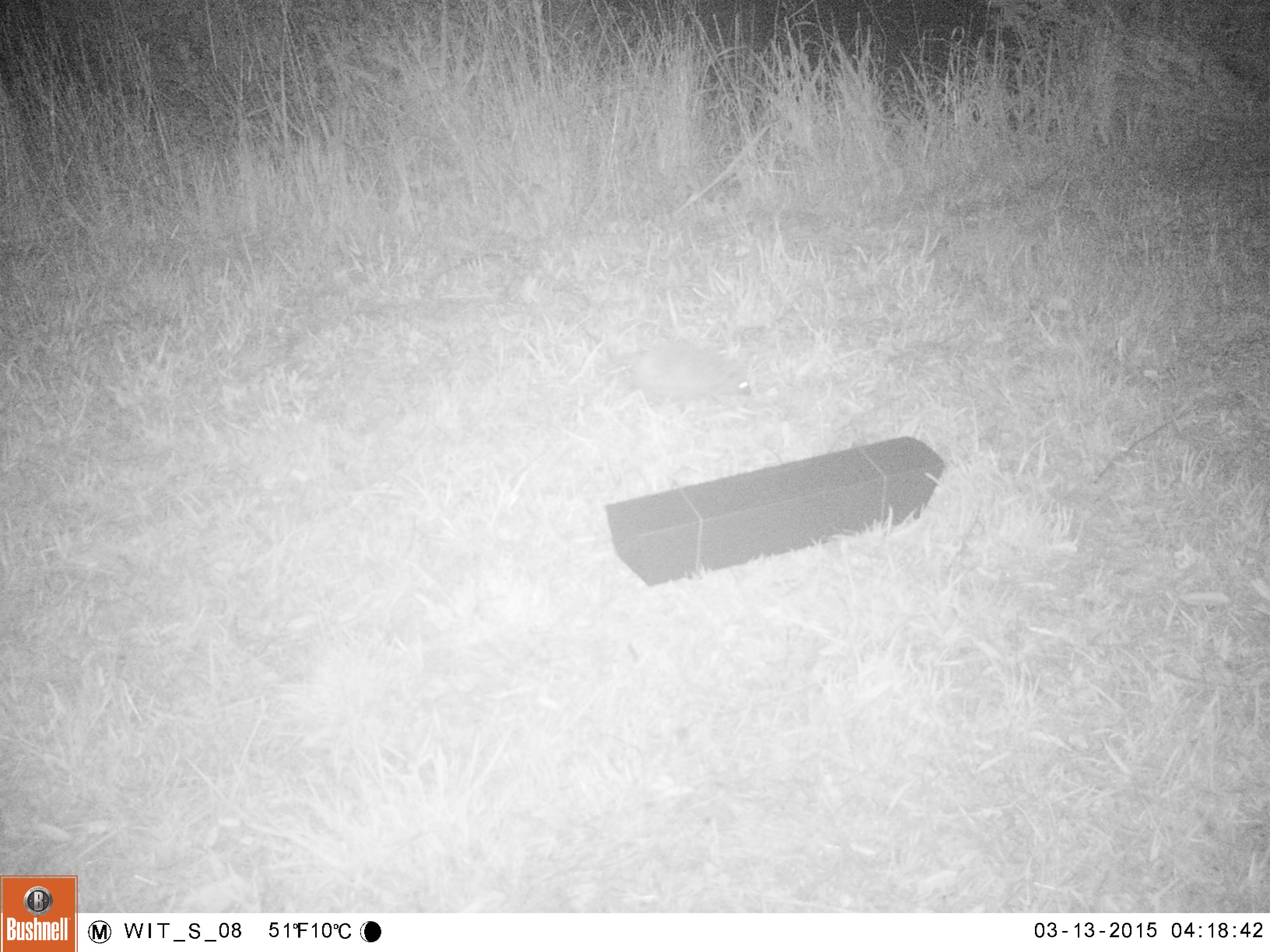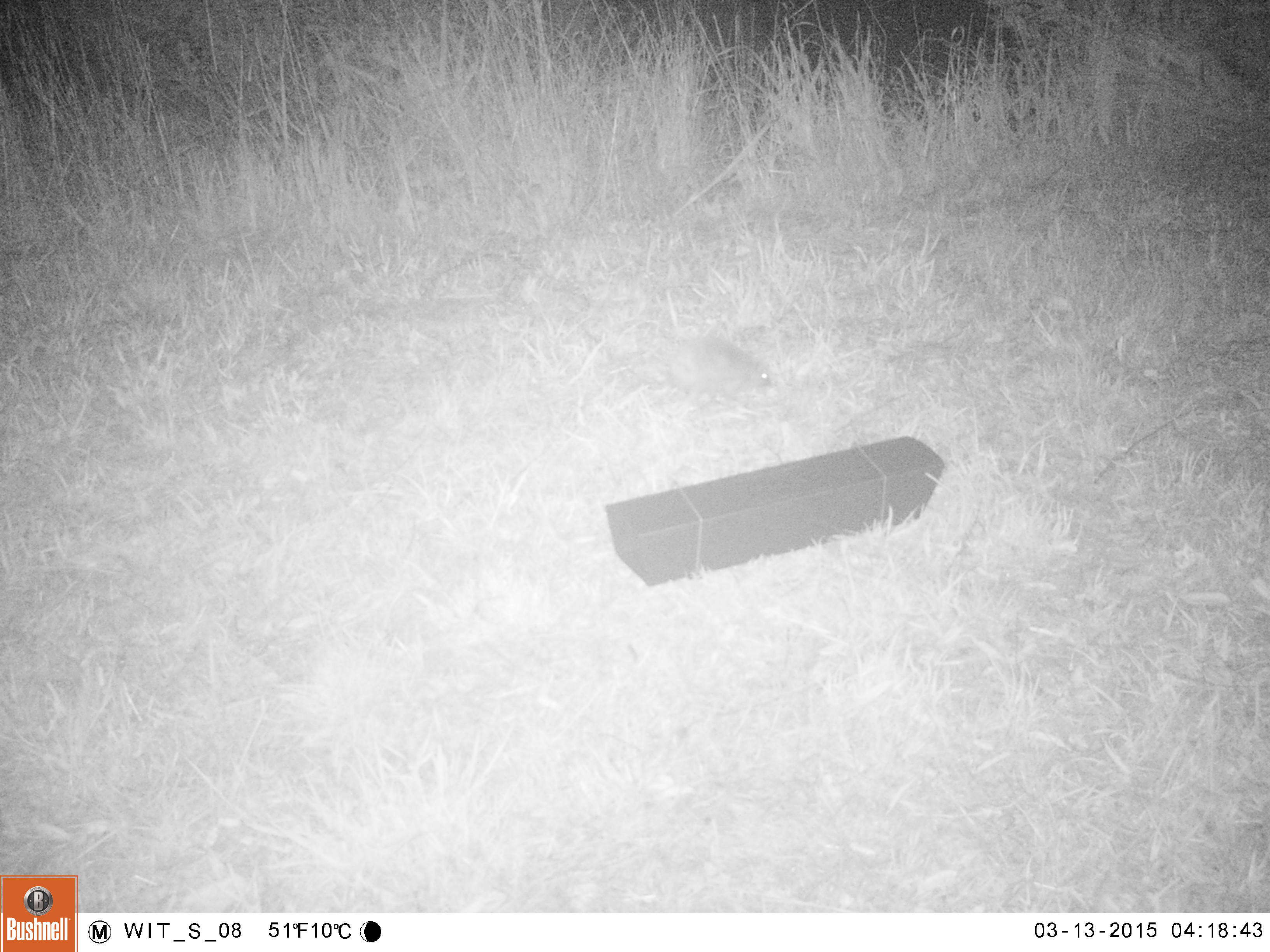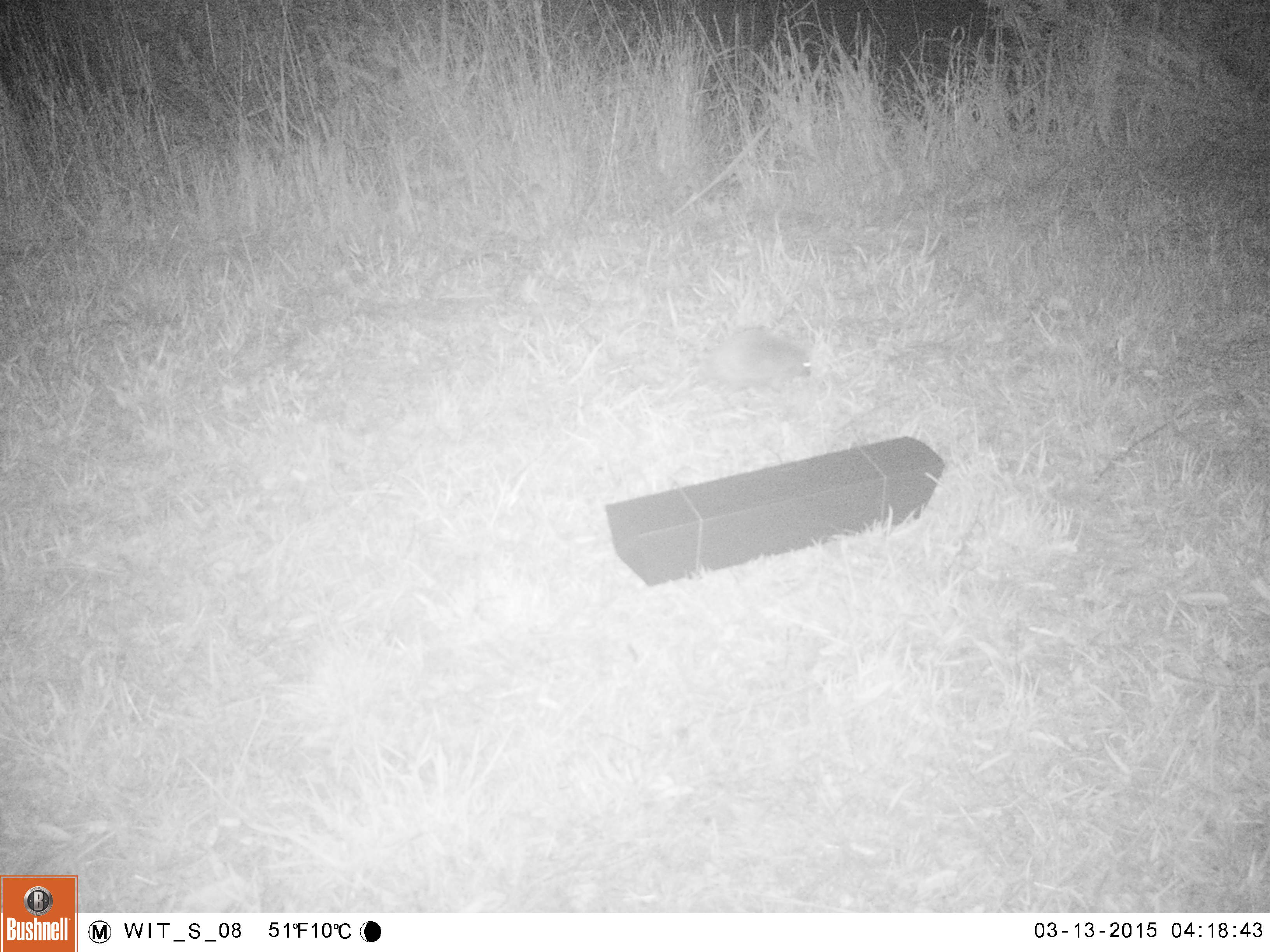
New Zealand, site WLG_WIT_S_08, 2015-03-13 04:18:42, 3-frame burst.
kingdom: Animalia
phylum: Chordata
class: Mammalia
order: Eulipotyphla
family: Erinaceidae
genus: Erinaceus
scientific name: Erinaceus europaeus europaeus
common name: european hedgehog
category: hedgehog